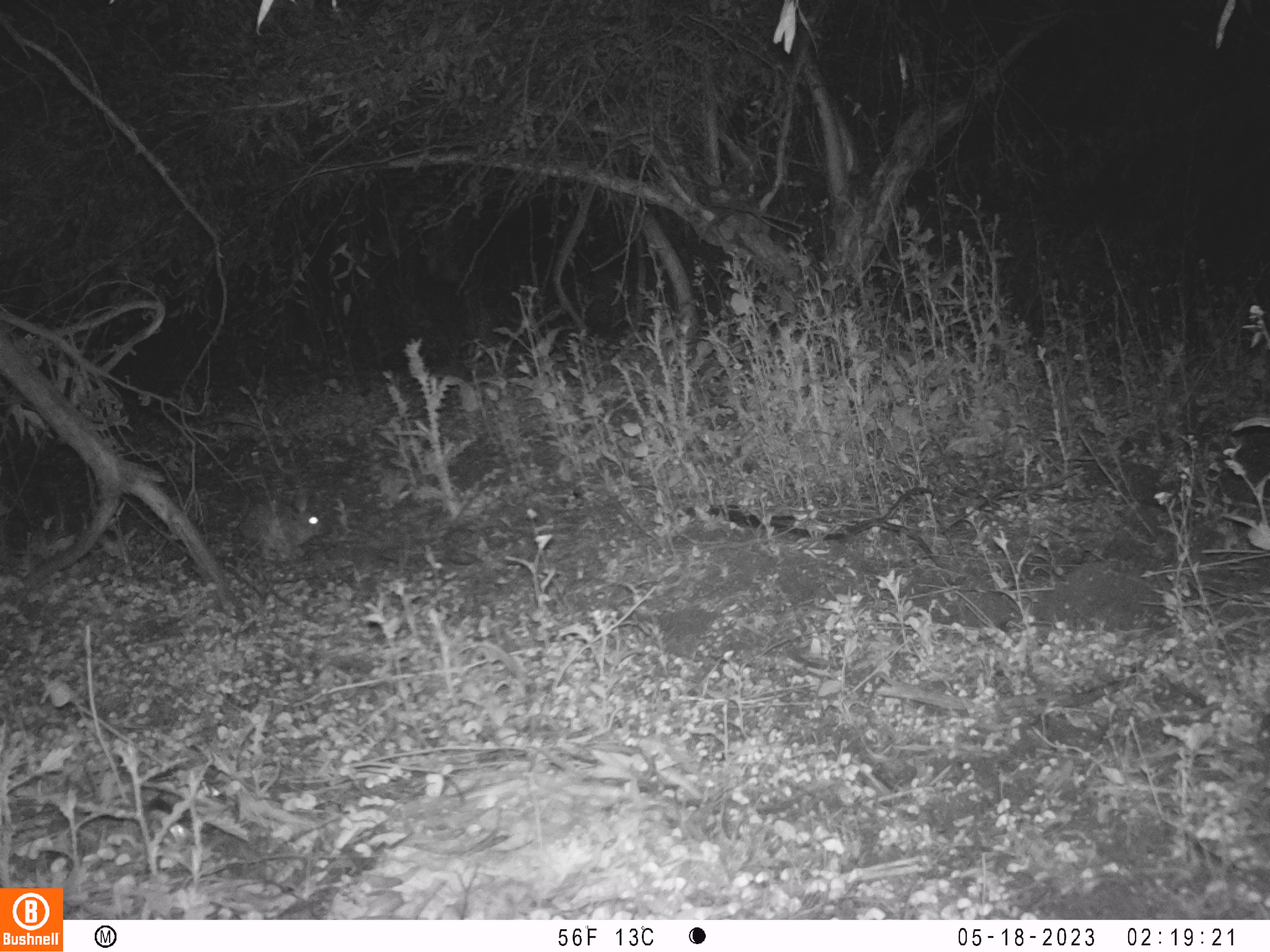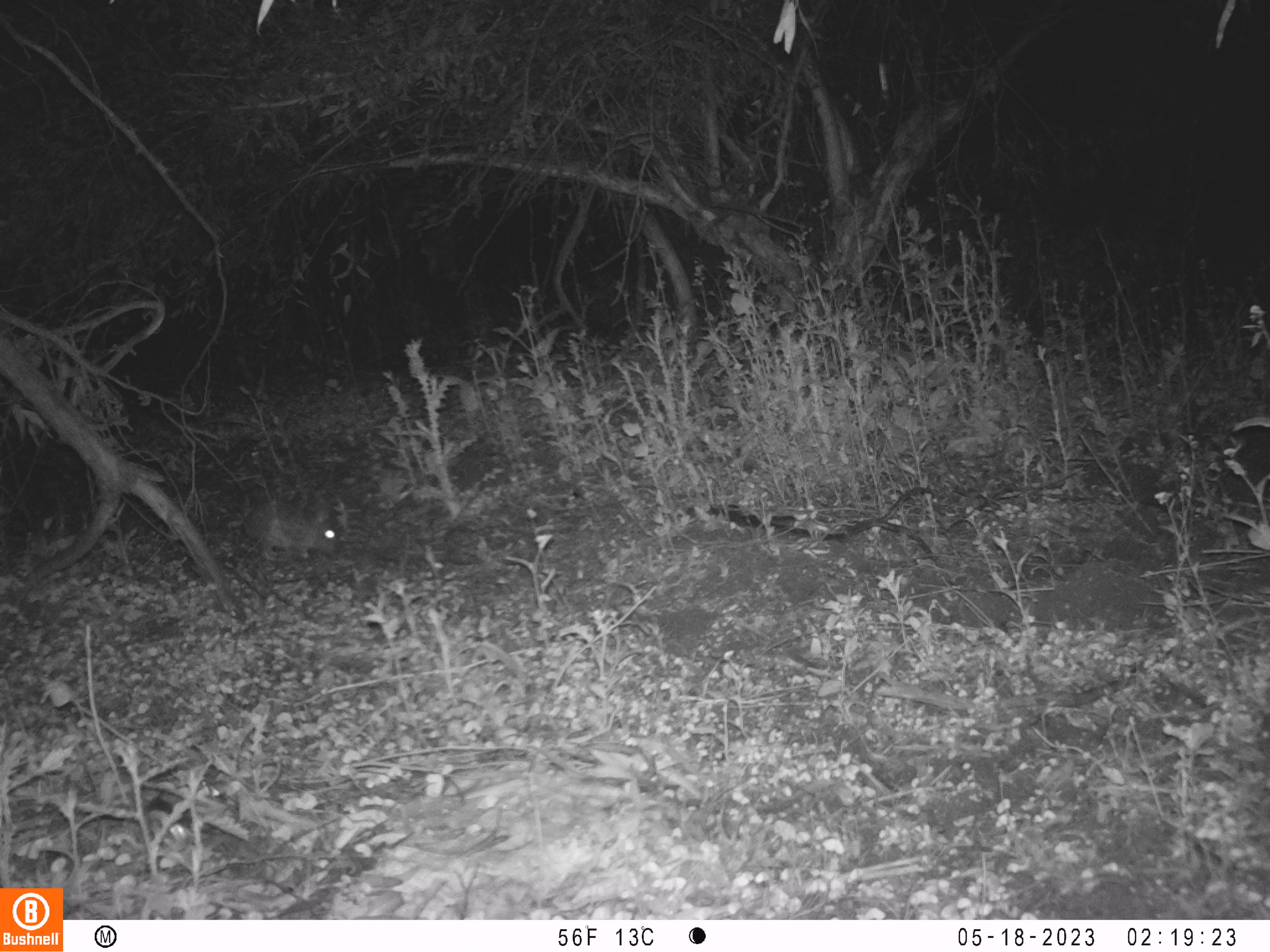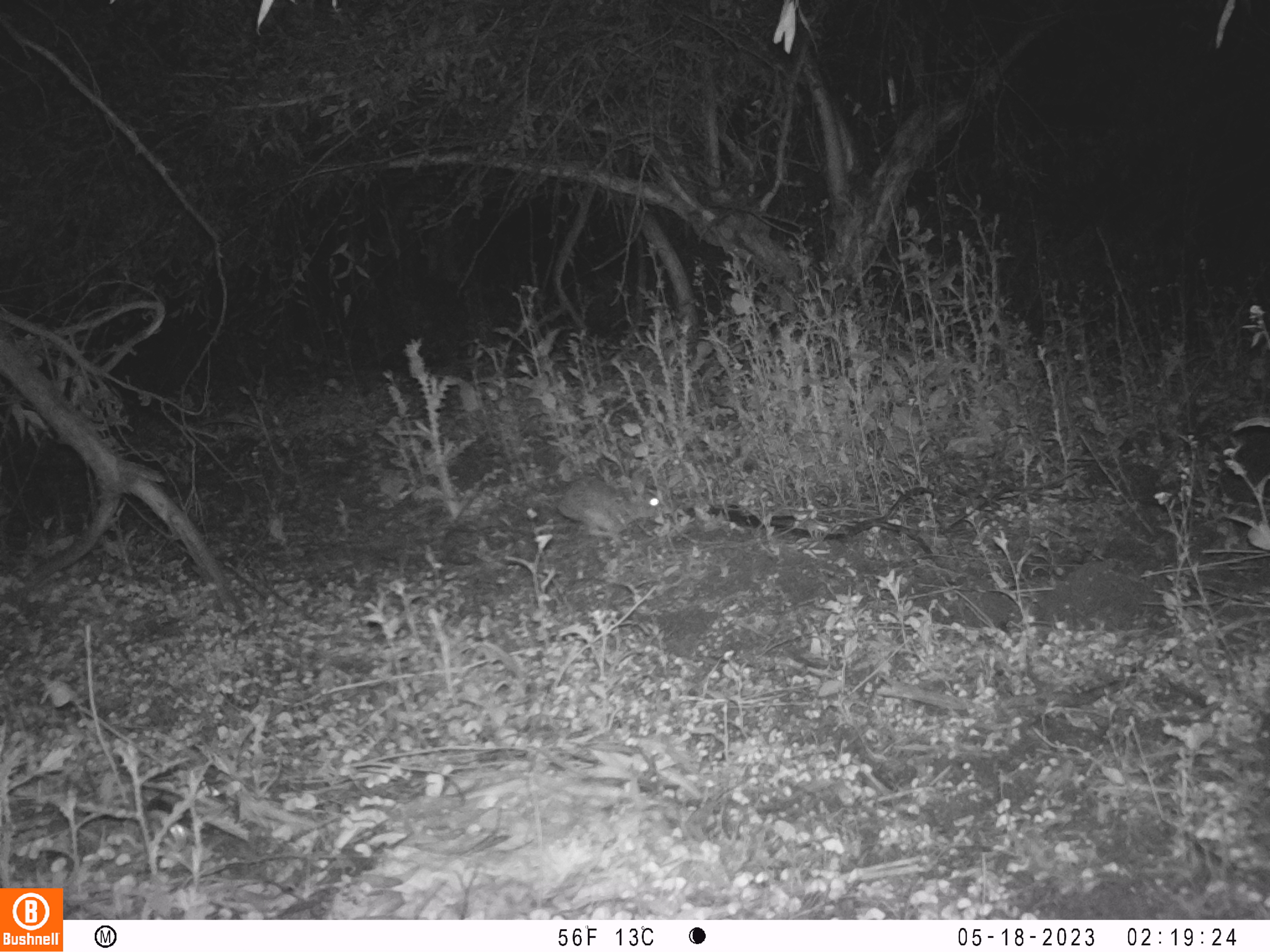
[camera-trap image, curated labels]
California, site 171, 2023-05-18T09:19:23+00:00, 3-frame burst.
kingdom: Animalia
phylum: Chordata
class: Mammalia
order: Lagomorpha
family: Leporidae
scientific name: Leporidae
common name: rabbit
Rabbit (Leporidae).